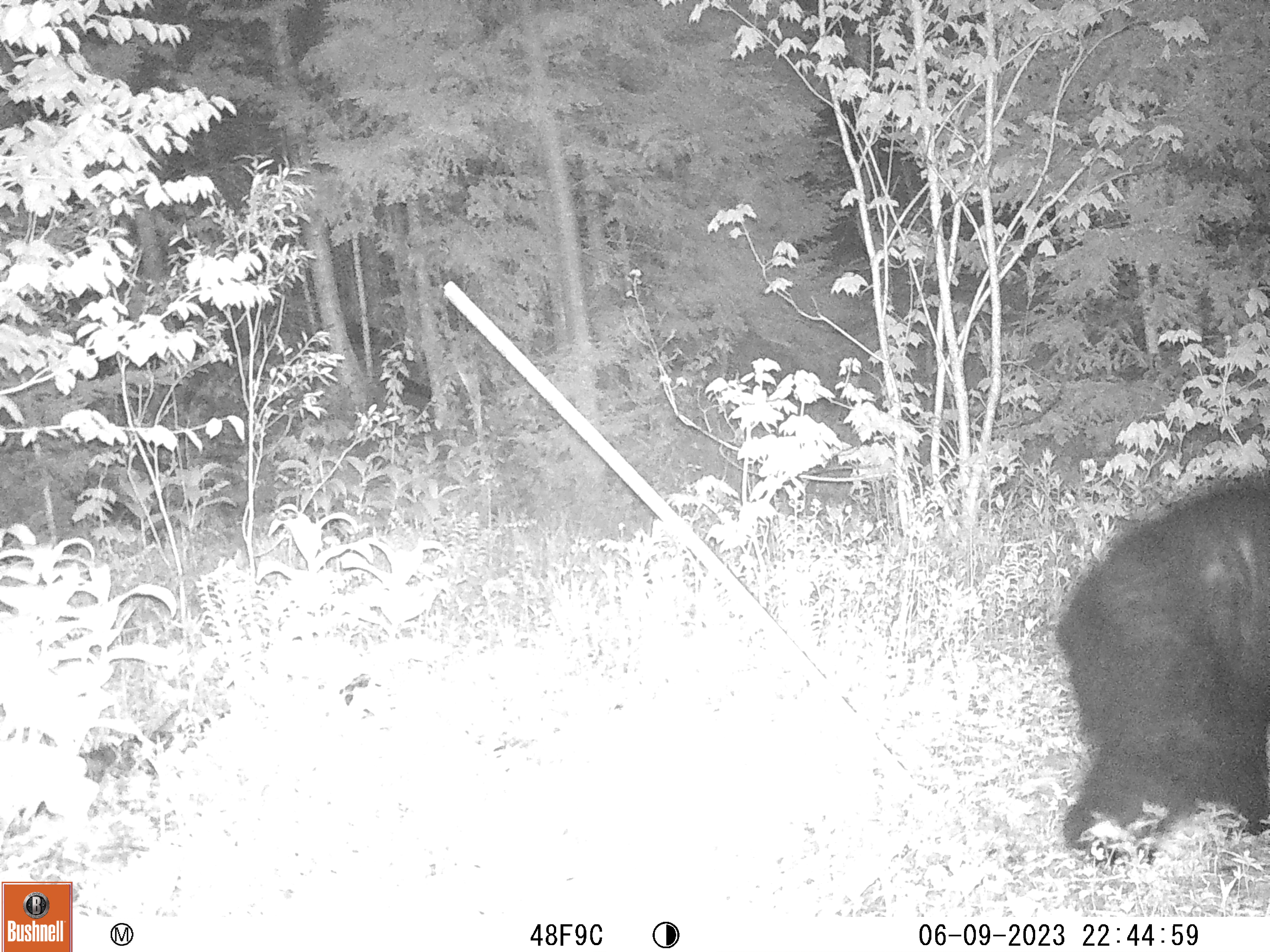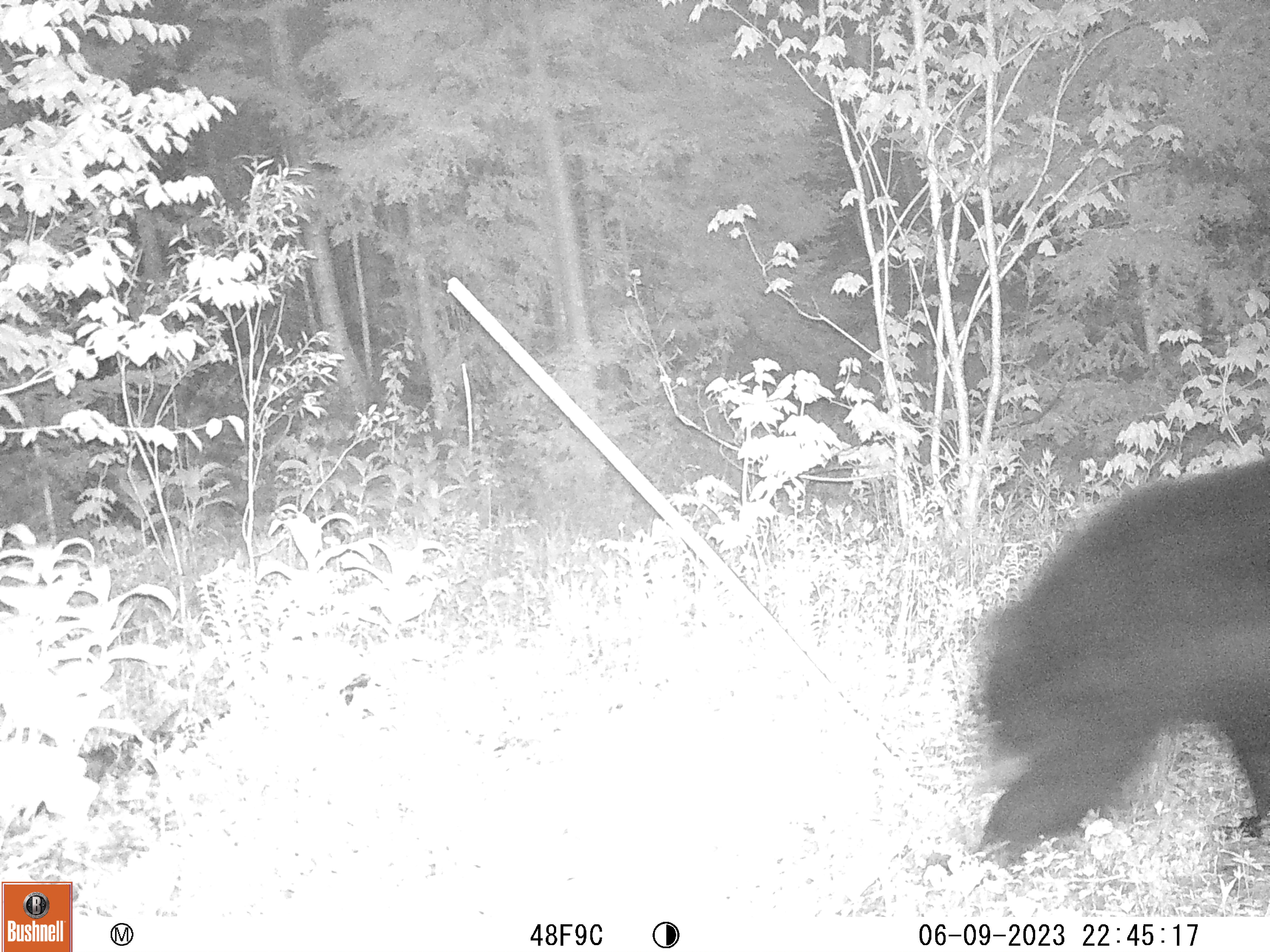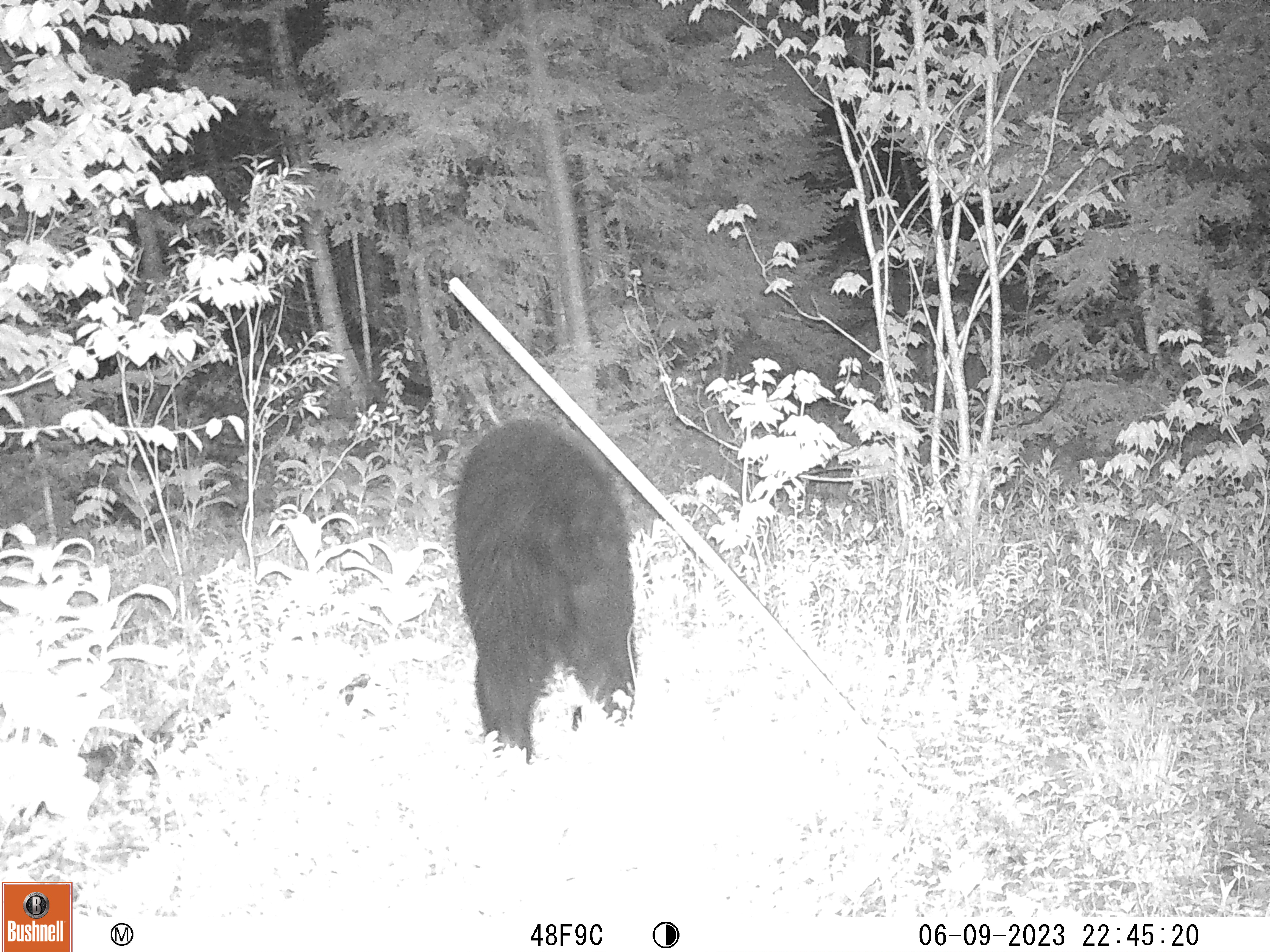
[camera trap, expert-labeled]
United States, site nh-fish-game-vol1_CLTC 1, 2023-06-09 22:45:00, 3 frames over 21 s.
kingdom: Animalia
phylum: Chordata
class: Mammalia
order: Carnivora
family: Ursidae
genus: Ursus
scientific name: Ursus americanus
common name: black bear